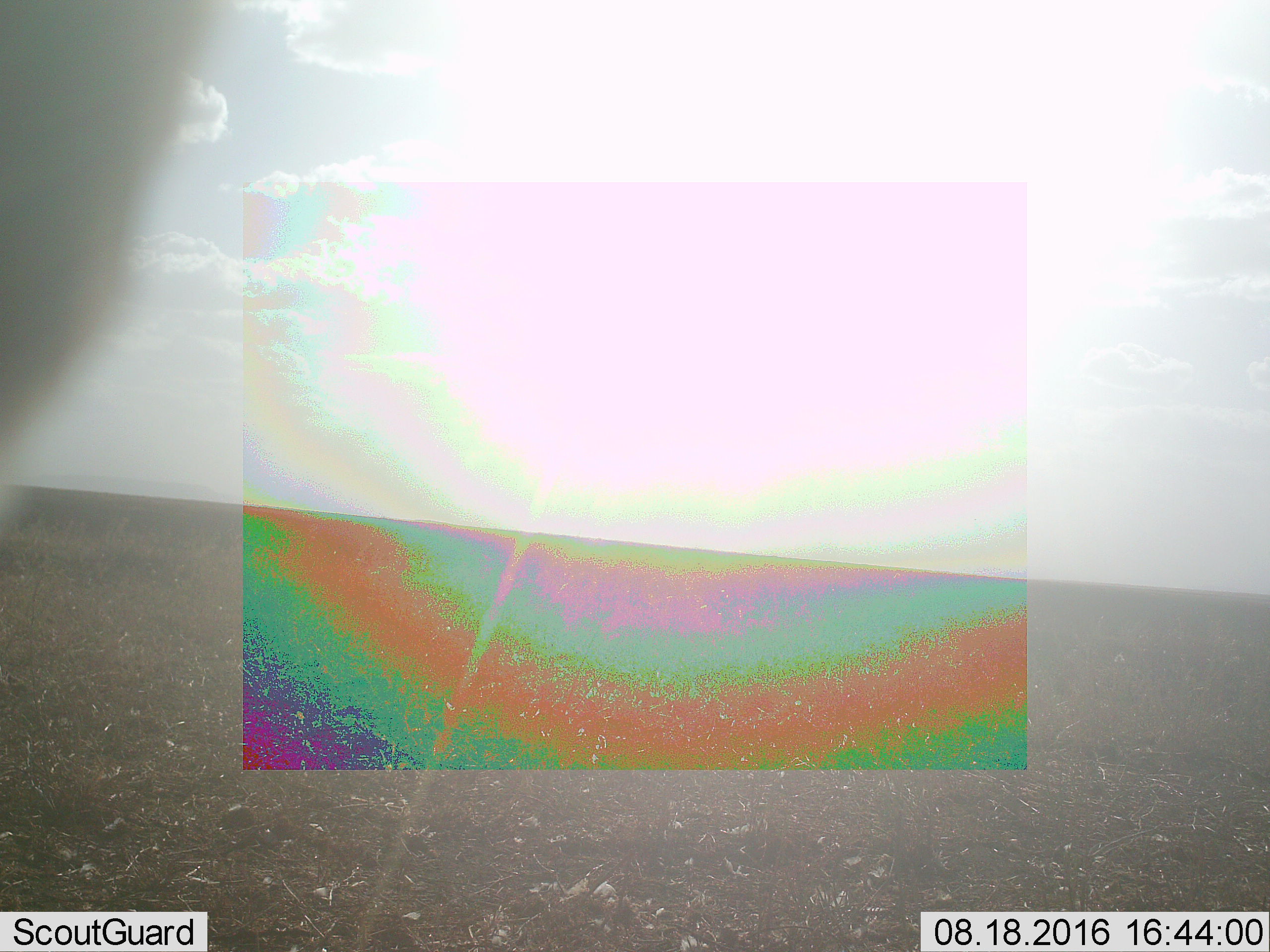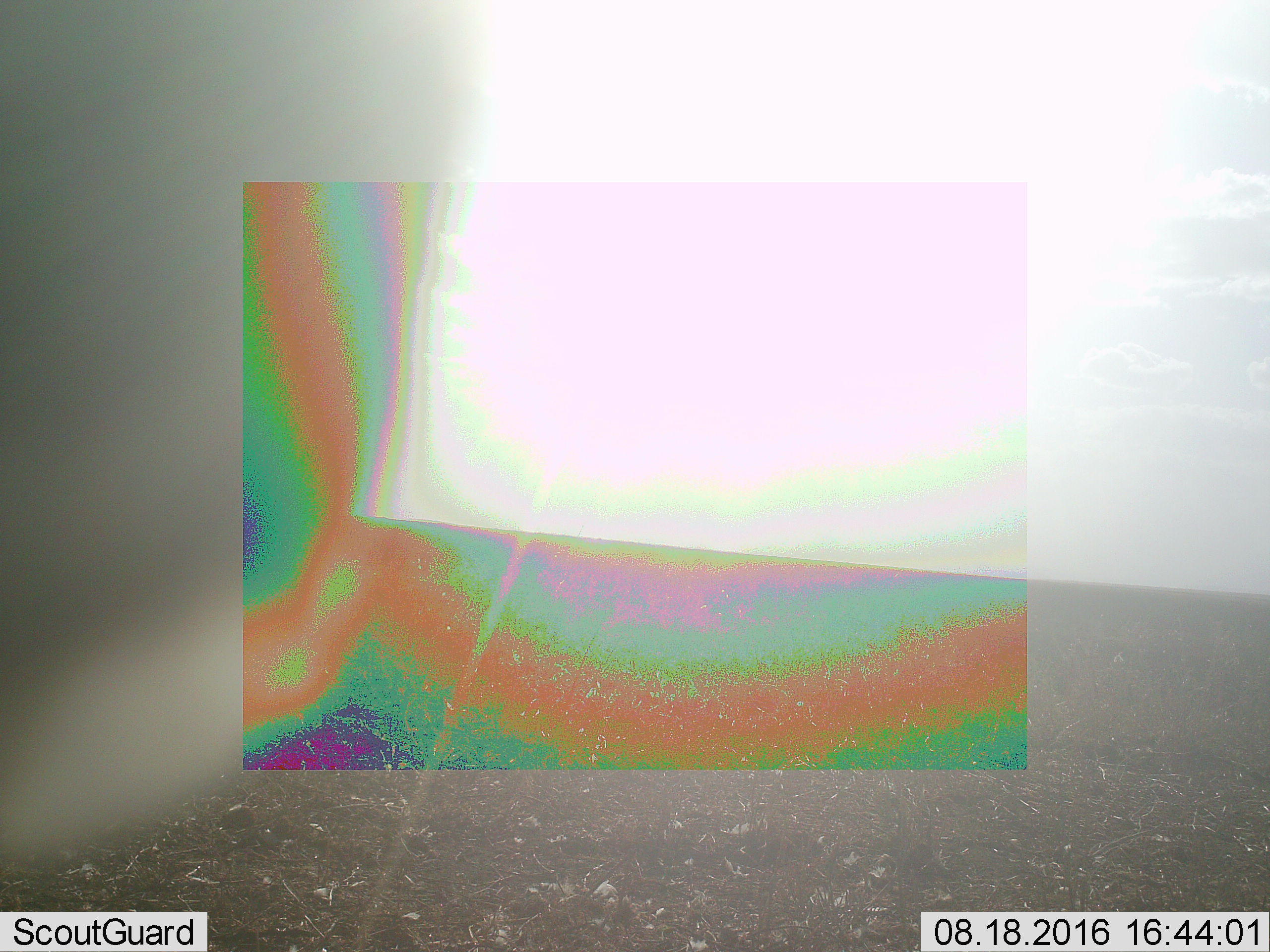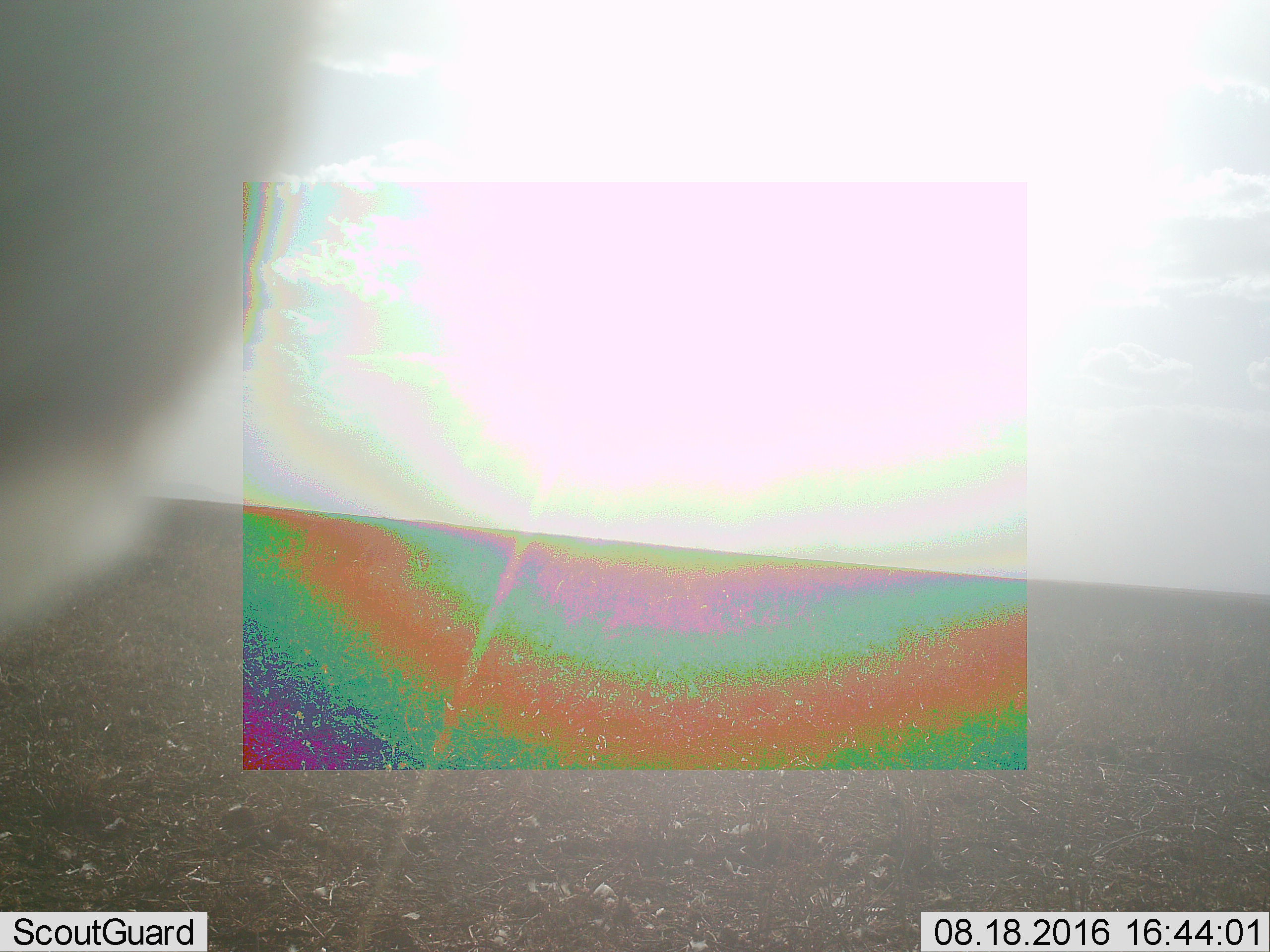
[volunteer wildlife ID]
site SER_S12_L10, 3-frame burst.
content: unidentified animal